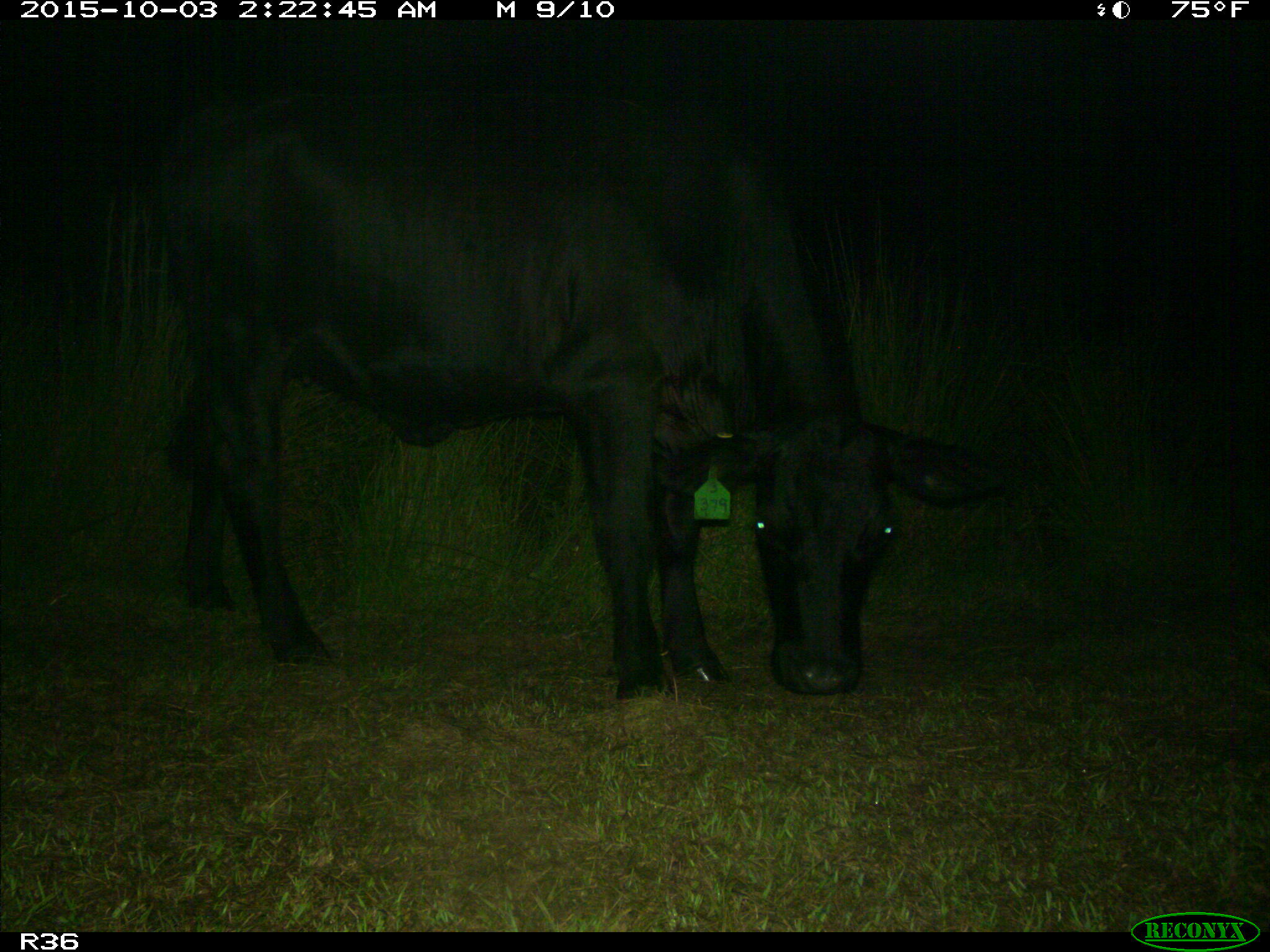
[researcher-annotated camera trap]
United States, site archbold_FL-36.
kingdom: Animalia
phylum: Chordata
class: Mammalia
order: Artiodactyla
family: Bovidae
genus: Bos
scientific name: Bos taurus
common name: domestic cow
Bos taurus (domestic cow).